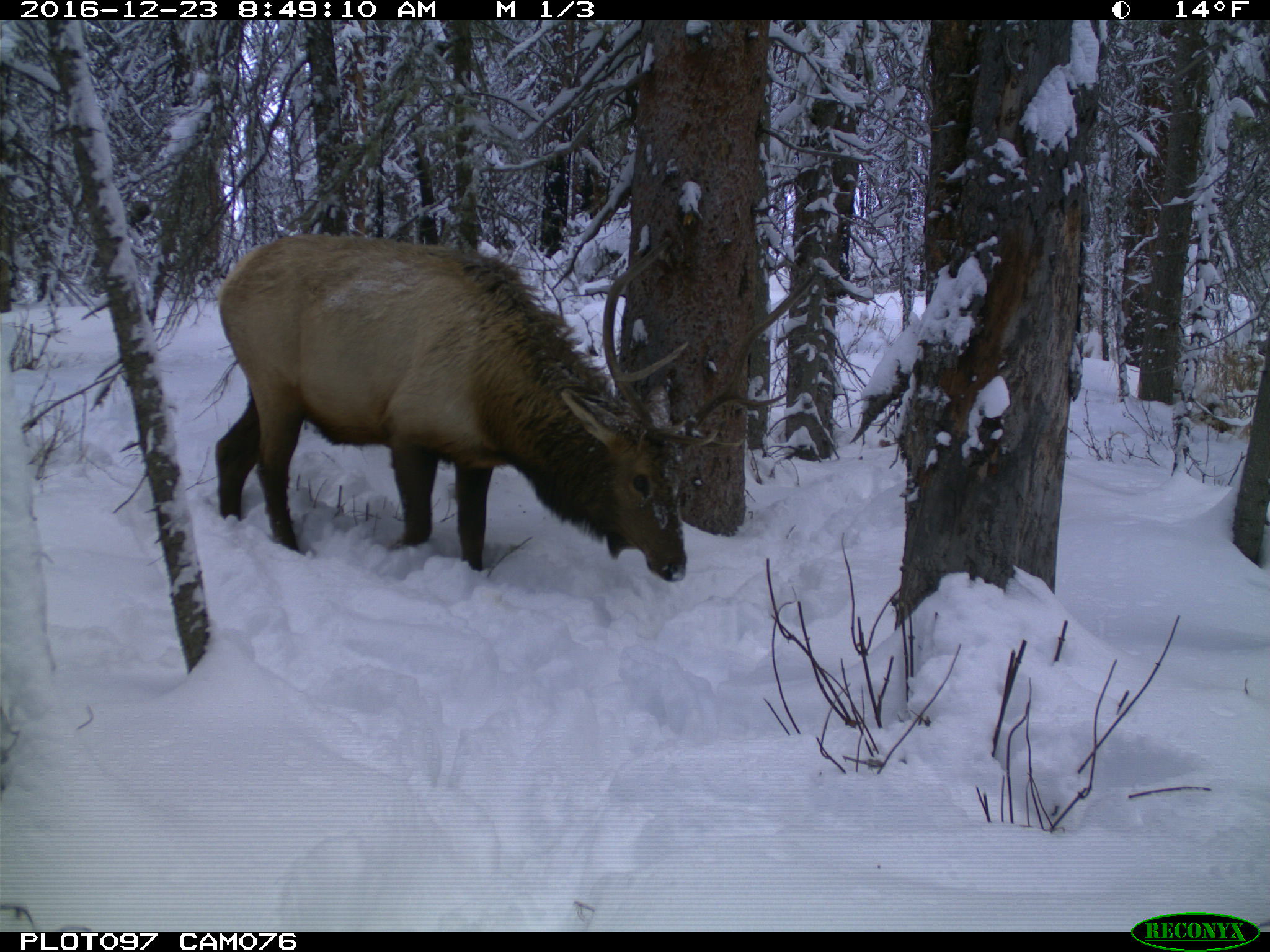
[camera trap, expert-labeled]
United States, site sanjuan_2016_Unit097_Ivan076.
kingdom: Animalia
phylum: Chordata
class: Mammalia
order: Artiodactyla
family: Cervidae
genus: Cervus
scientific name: Cervus elaphus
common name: red deer